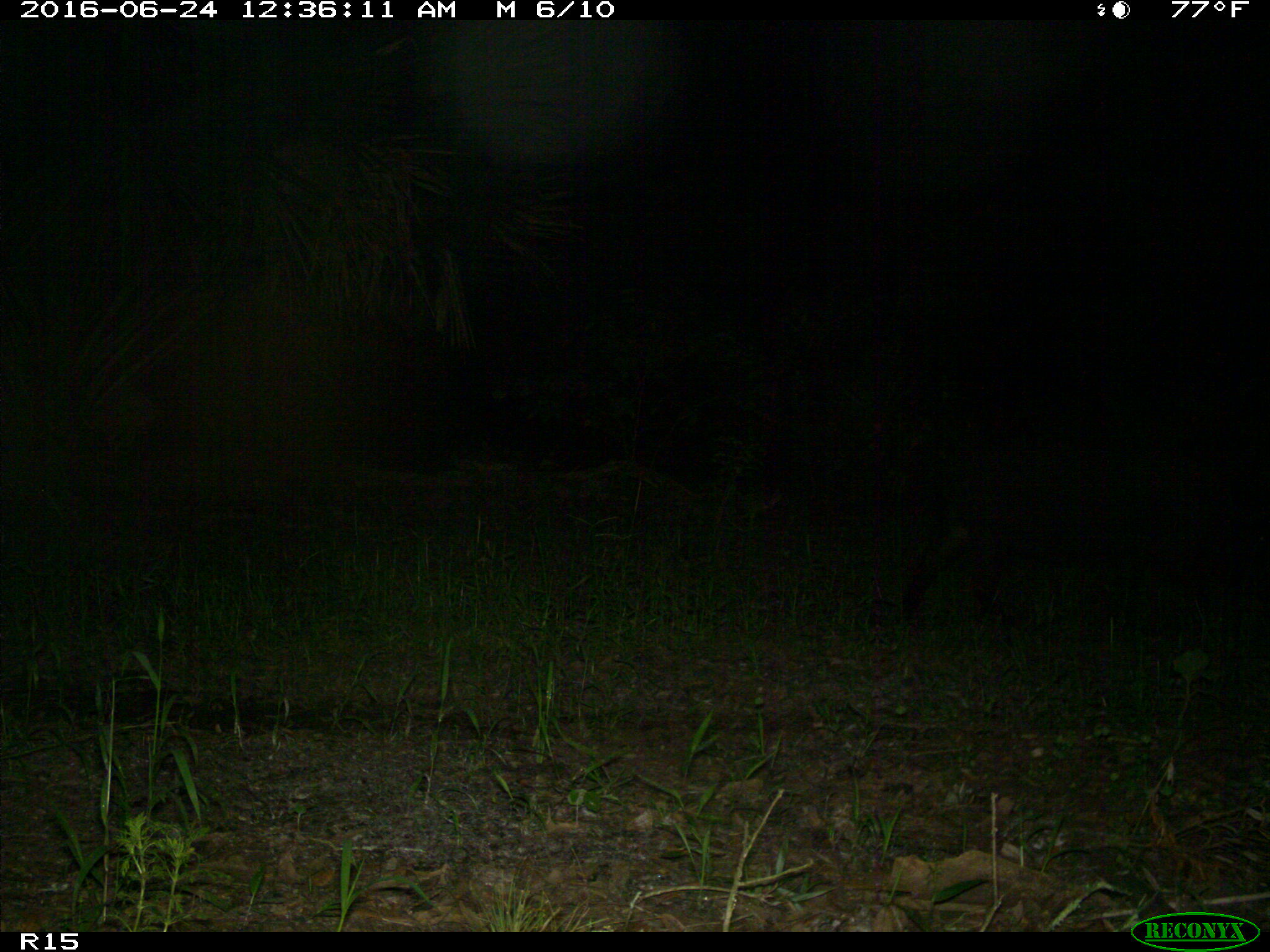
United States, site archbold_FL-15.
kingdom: Animalia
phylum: Chordata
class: Mammalia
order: Artiodactyla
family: Suidae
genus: Sus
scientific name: Sus scrofa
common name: wild boar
Sus scrofa (wild boar).